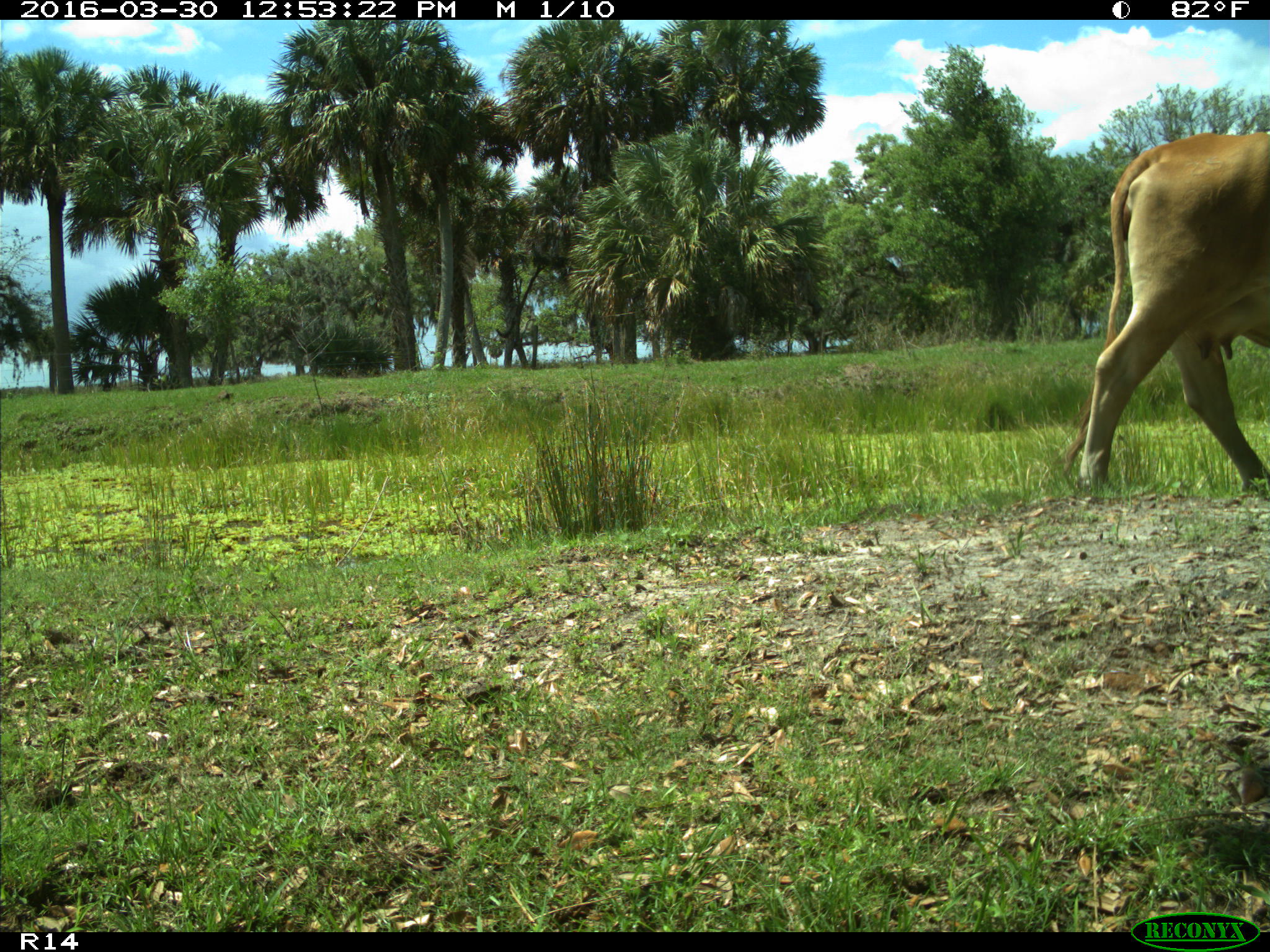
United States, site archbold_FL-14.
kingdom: Animalia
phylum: Chordata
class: Mammalia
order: Artiodactyla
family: Bovidae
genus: Bos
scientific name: Bos taurus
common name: domestic cow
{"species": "Bos taurus (domestic cow)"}